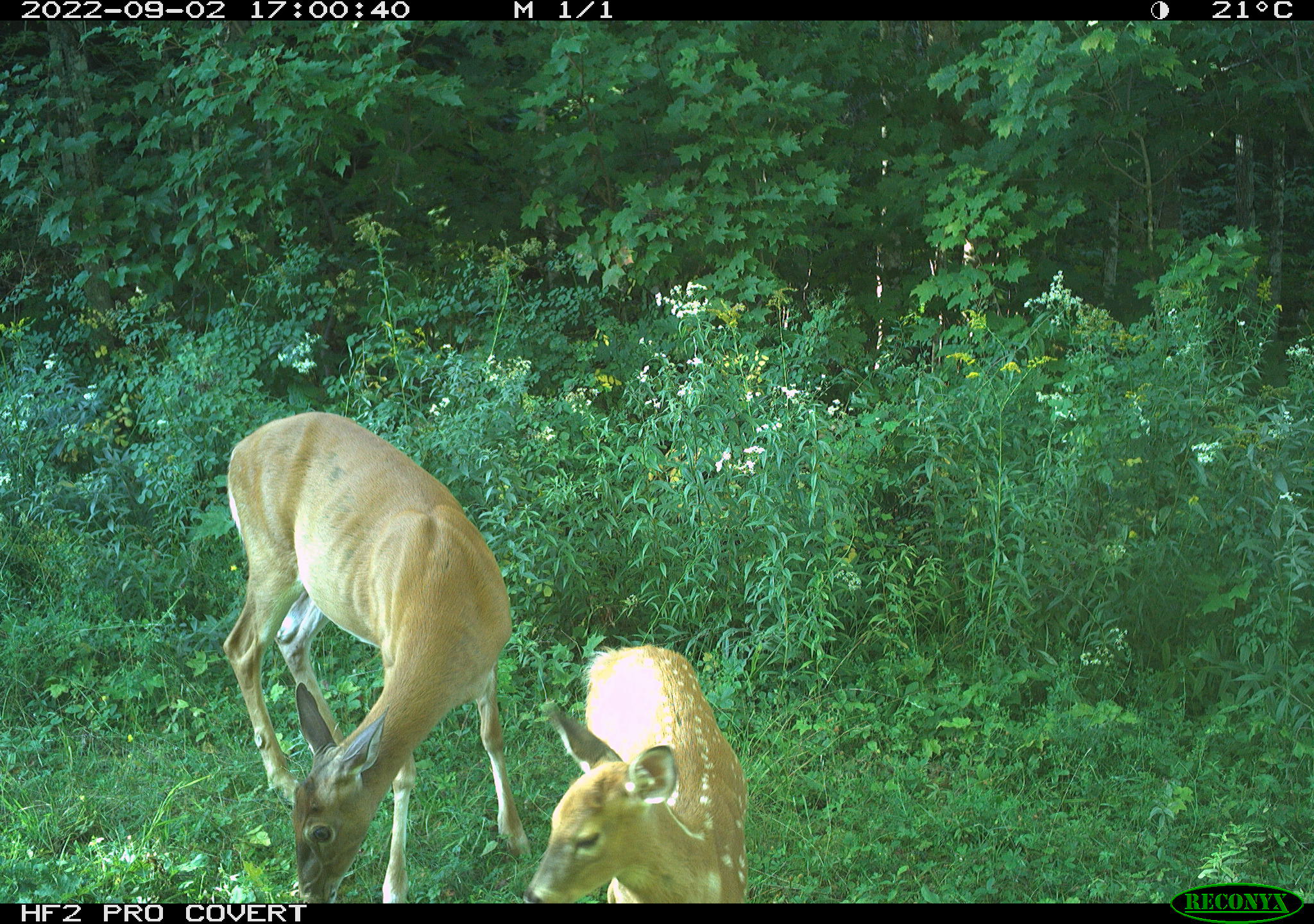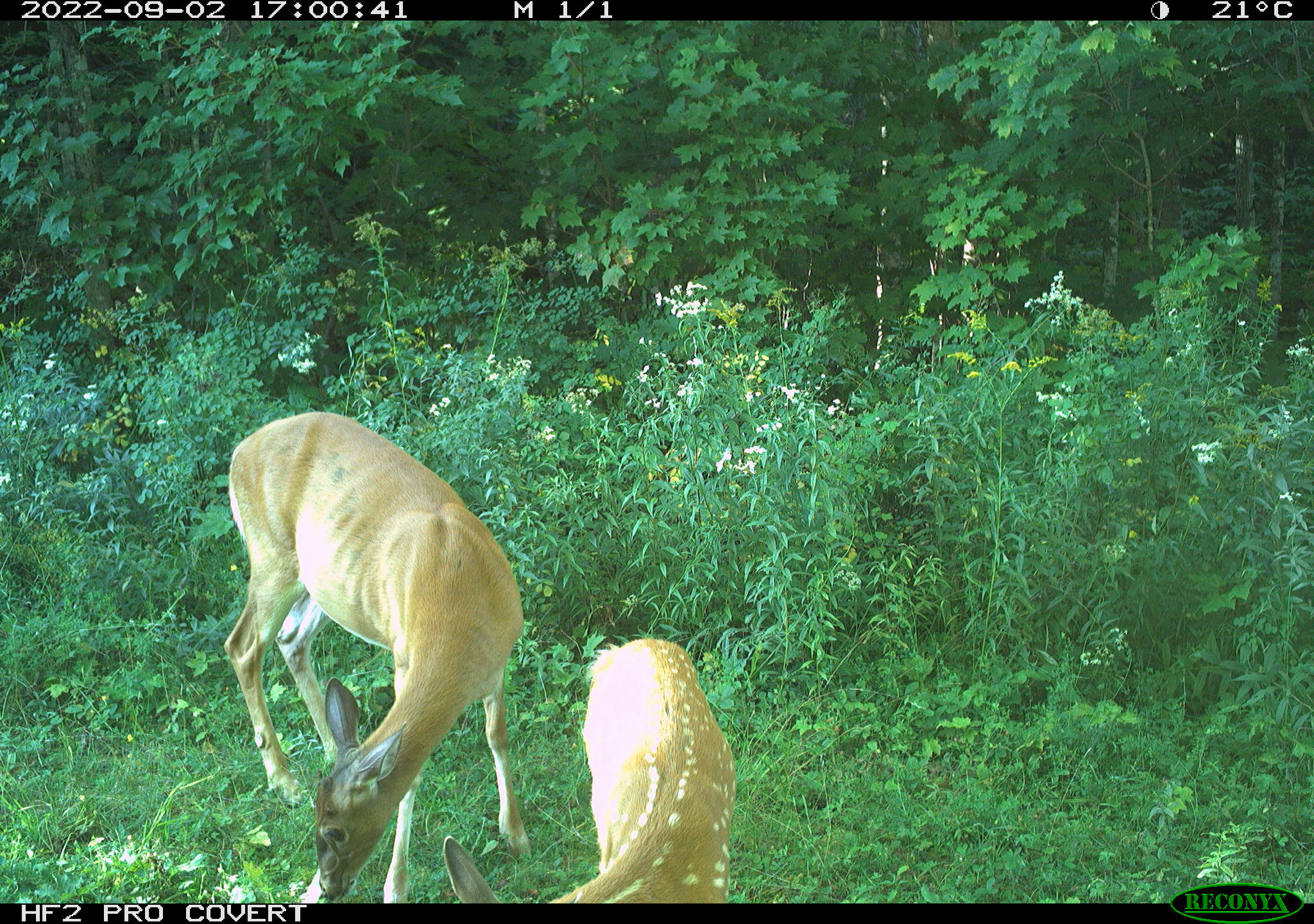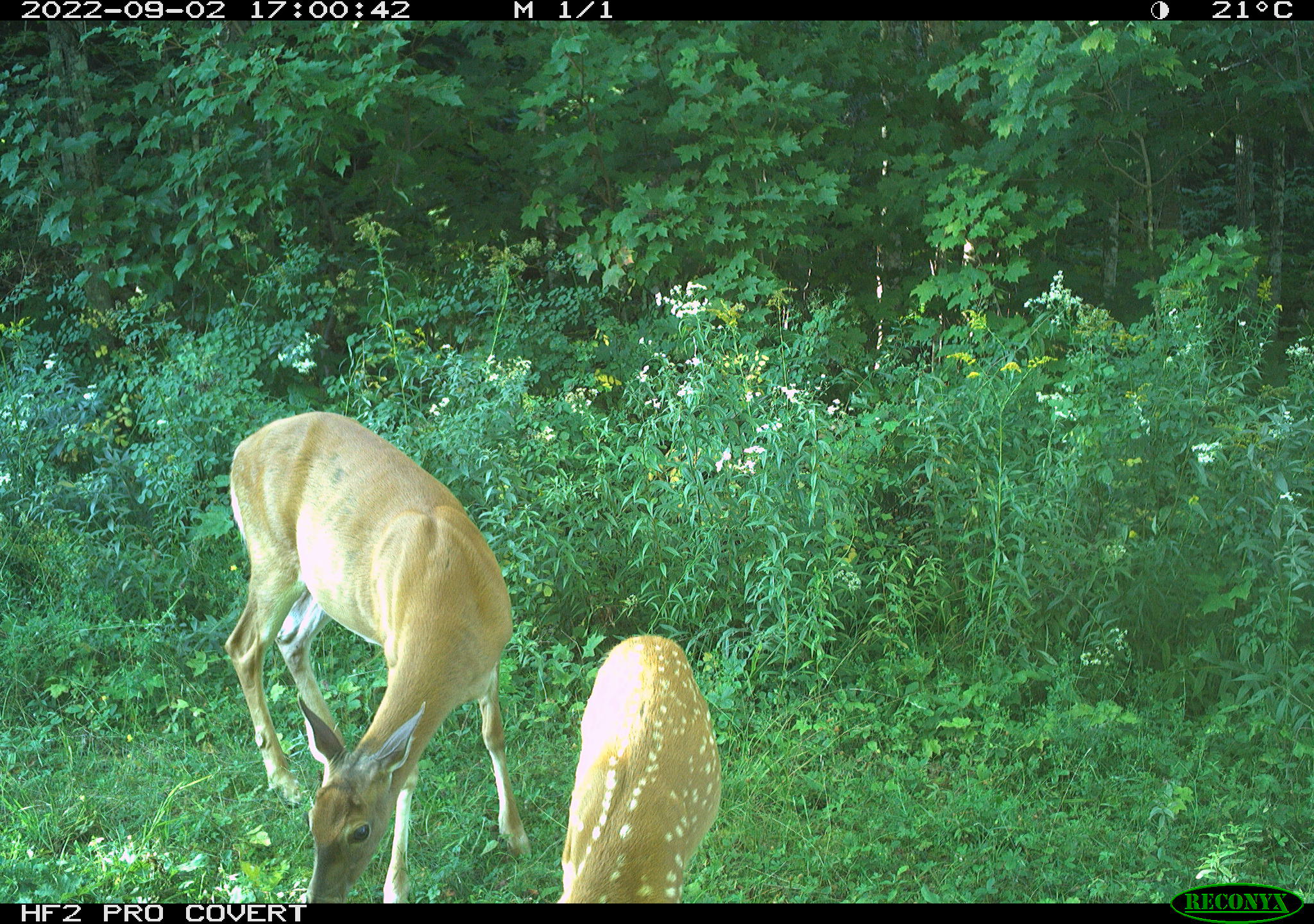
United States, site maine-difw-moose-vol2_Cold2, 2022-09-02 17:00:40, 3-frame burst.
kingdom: Animalia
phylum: Chordata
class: Mammalia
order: Artiodactyla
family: Cervidae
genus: Odocoileus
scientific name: Odocoileus virginianus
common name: white-tailed deer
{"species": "white-tailed deer (Odocoileus virginianus)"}